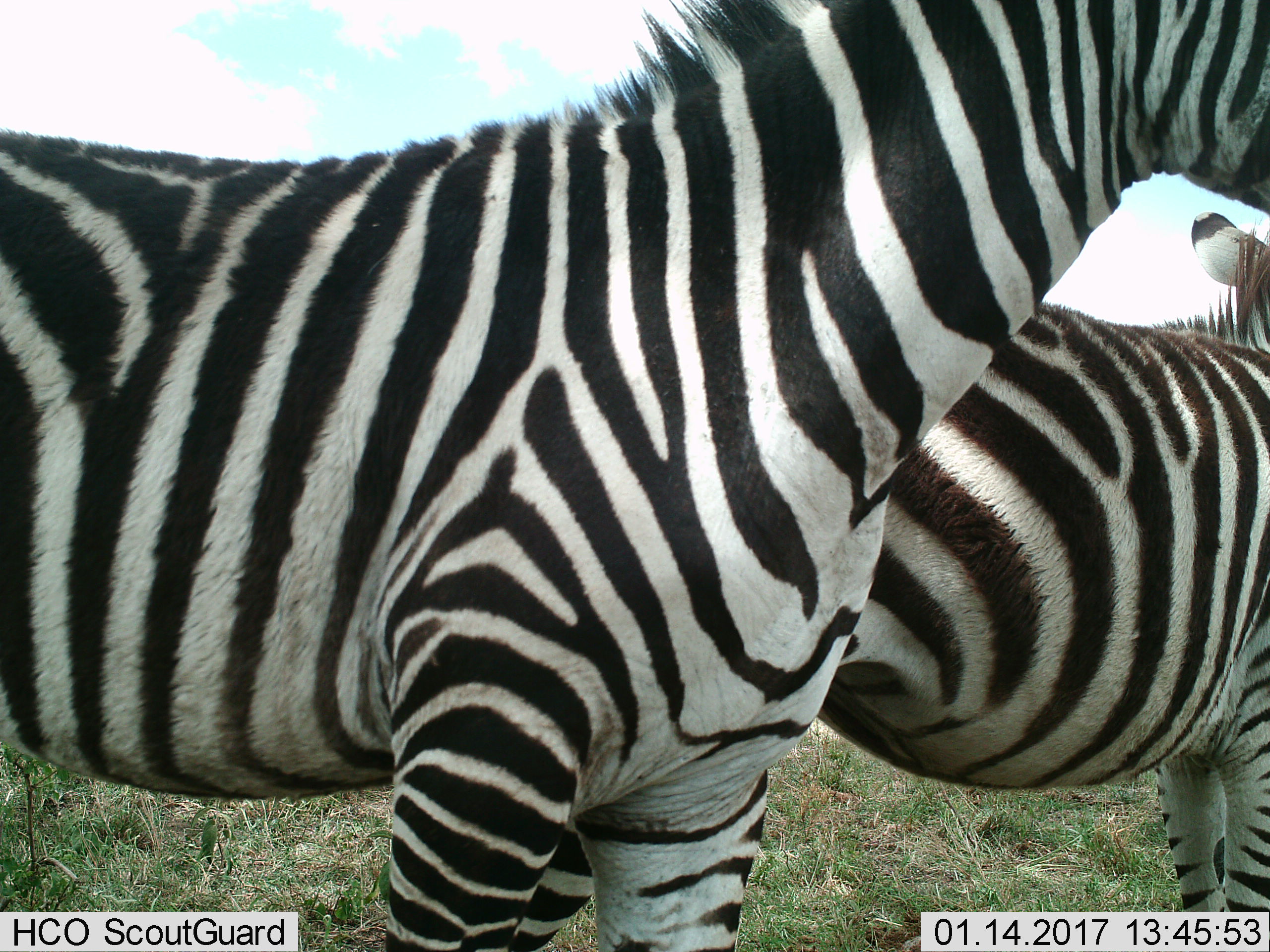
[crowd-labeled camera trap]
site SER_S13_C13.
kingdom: Animalia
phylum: Chordata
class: Mammalia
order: Perissodactyla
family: Equidae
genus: Equus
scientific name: Equus quagga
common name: plains zebra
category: zebraplains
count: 2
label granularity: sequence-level